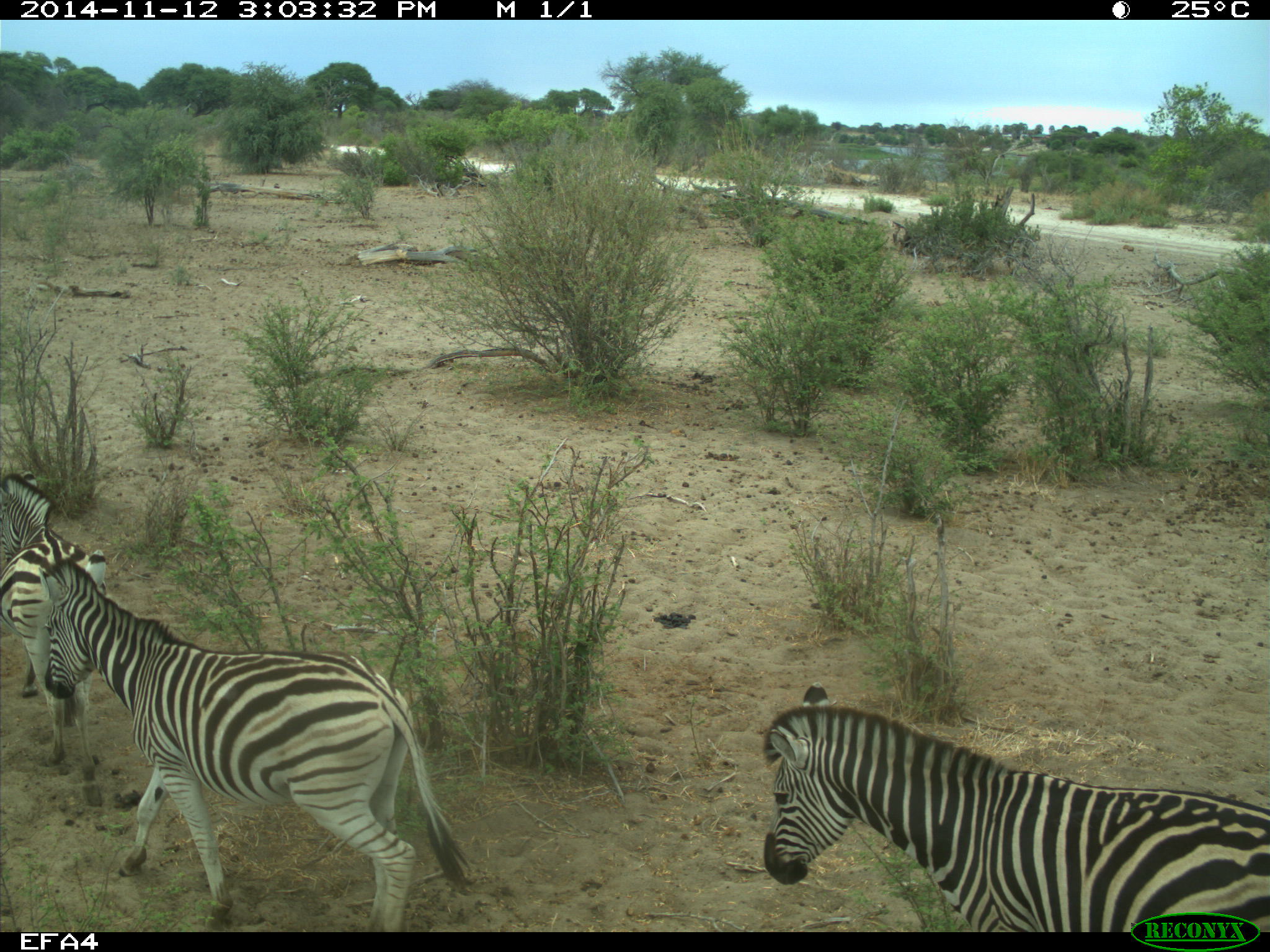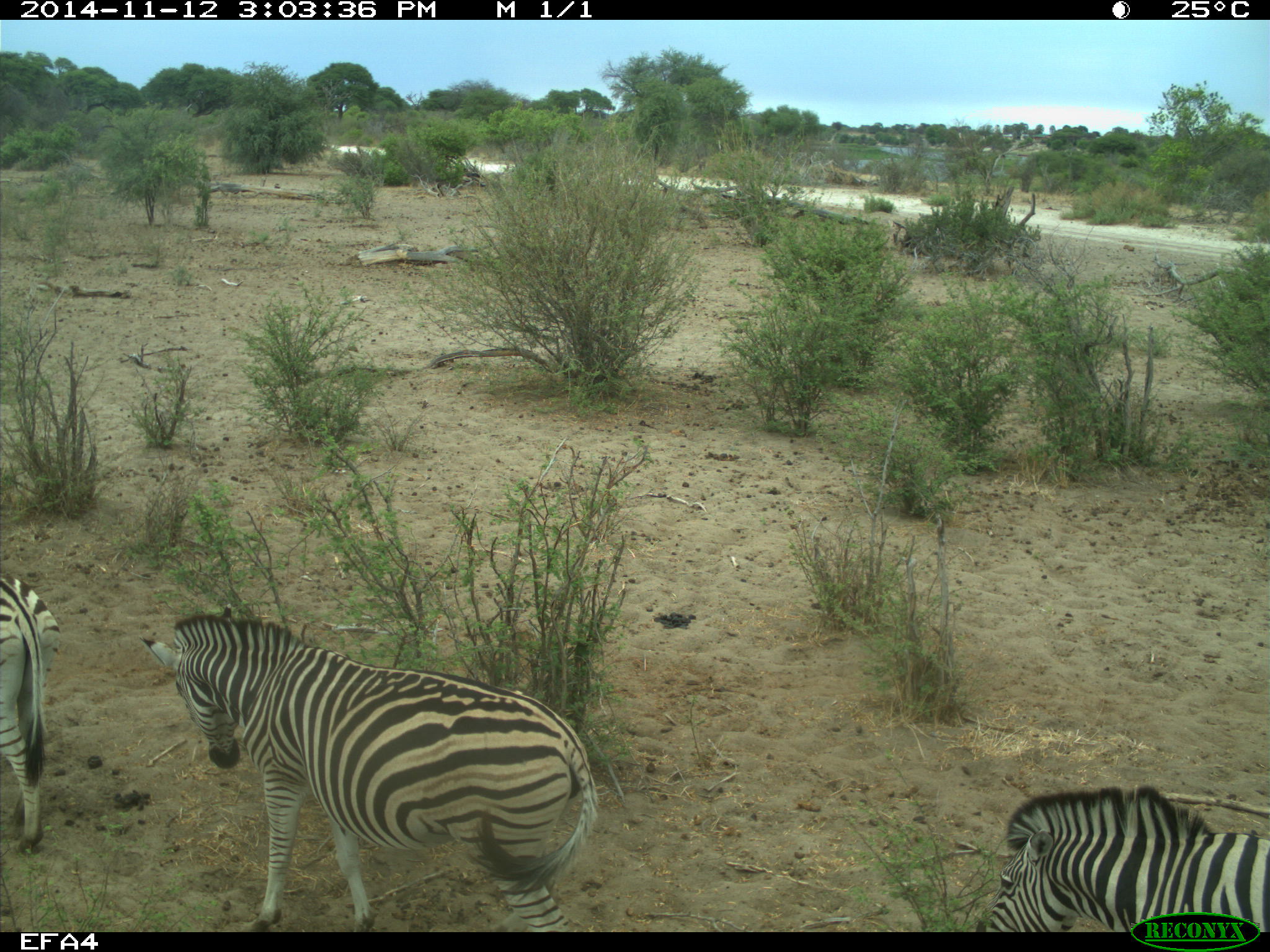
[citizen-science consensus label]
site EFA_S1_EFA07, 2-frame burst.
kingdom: Animalia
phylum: Chordata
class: Mammalia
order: Perissodactyla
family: Equidae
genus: Equus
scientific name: Equus quagga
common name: plains zebra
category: zebraplains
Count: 3.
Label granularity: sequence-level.